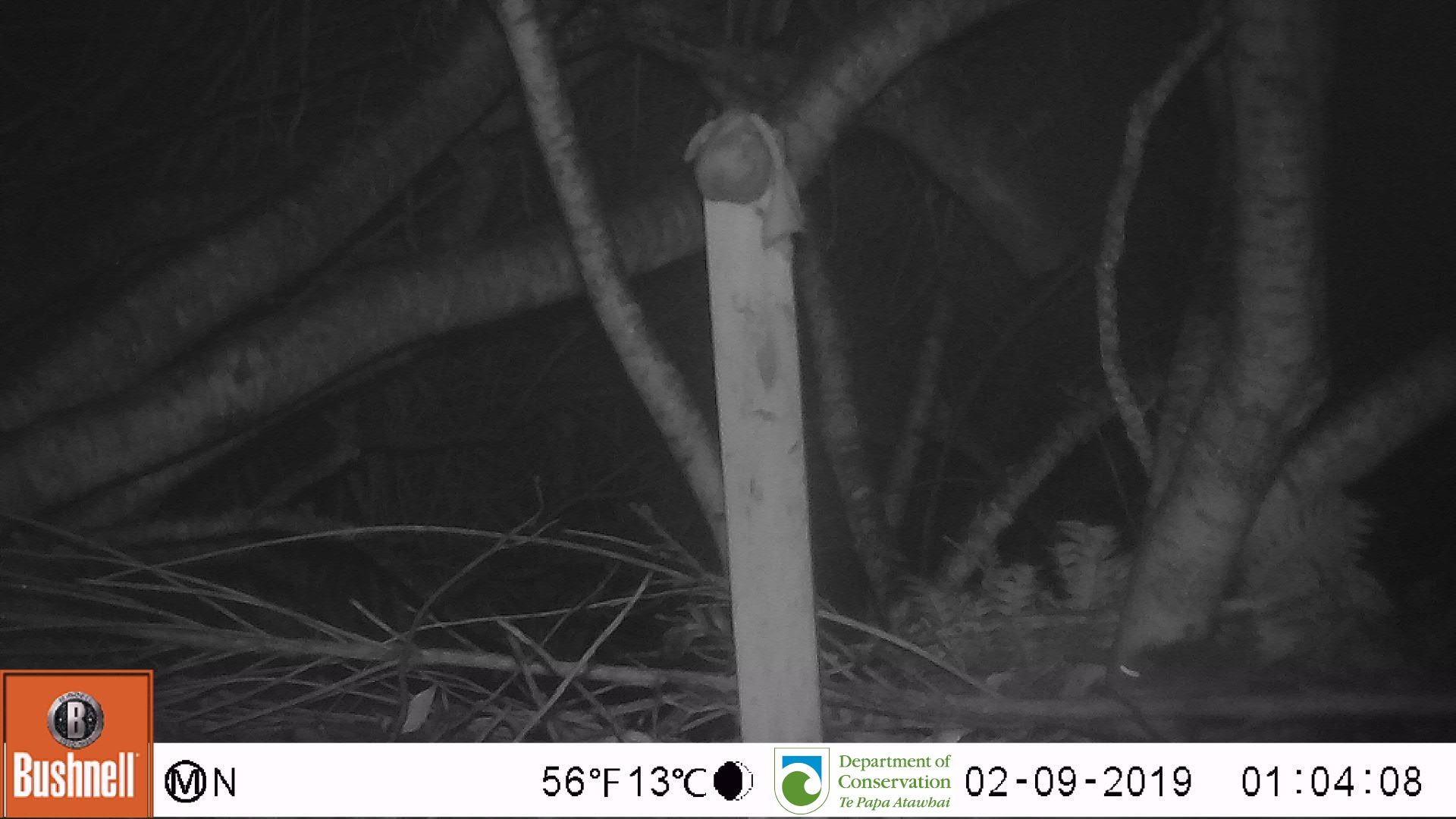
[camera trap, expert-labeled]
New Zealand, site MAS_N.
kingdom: Animalia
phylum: Chordata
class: Mammalia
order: Rodentia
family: Muridae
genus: Mus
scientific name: Mus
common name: mouse